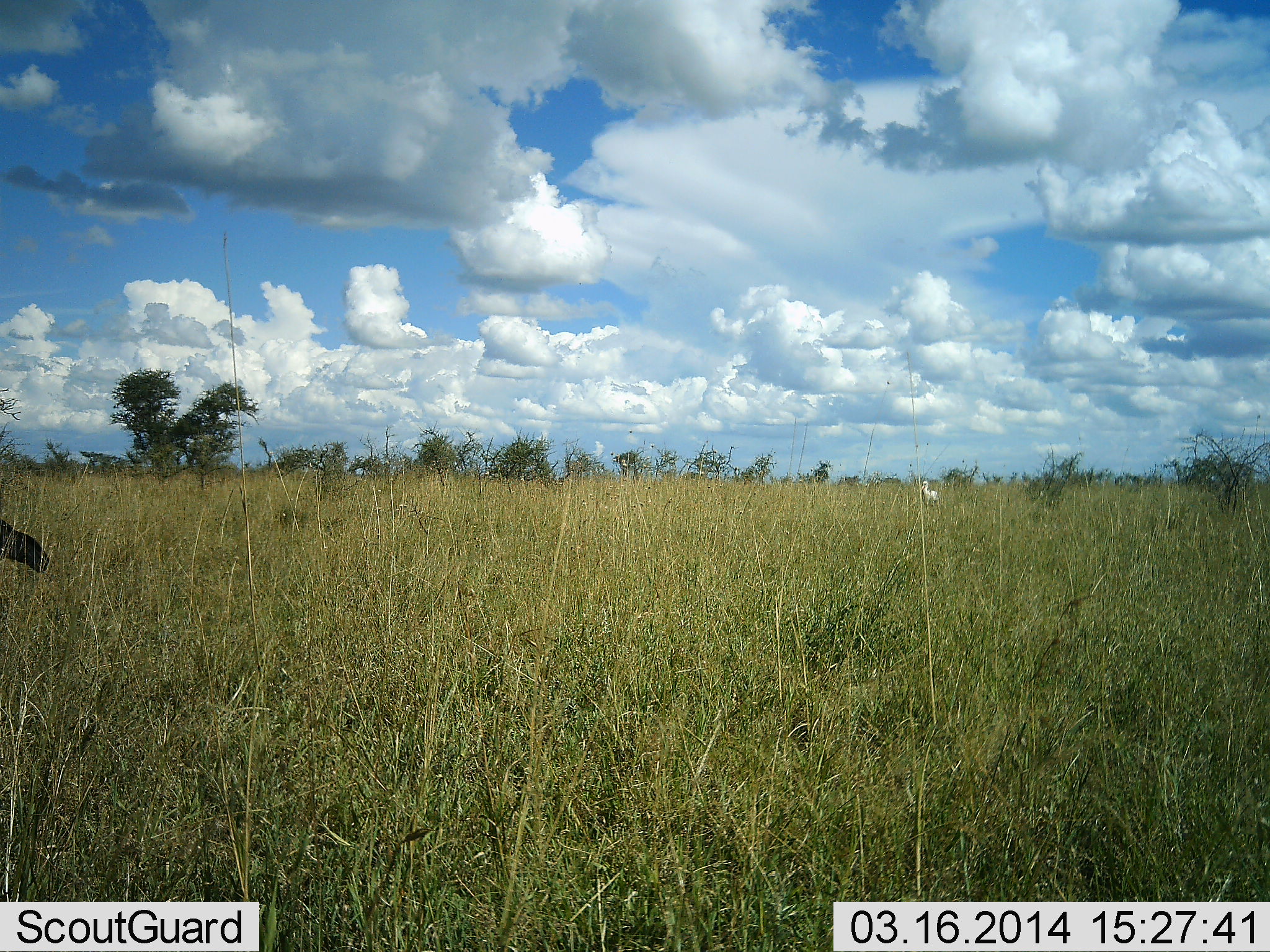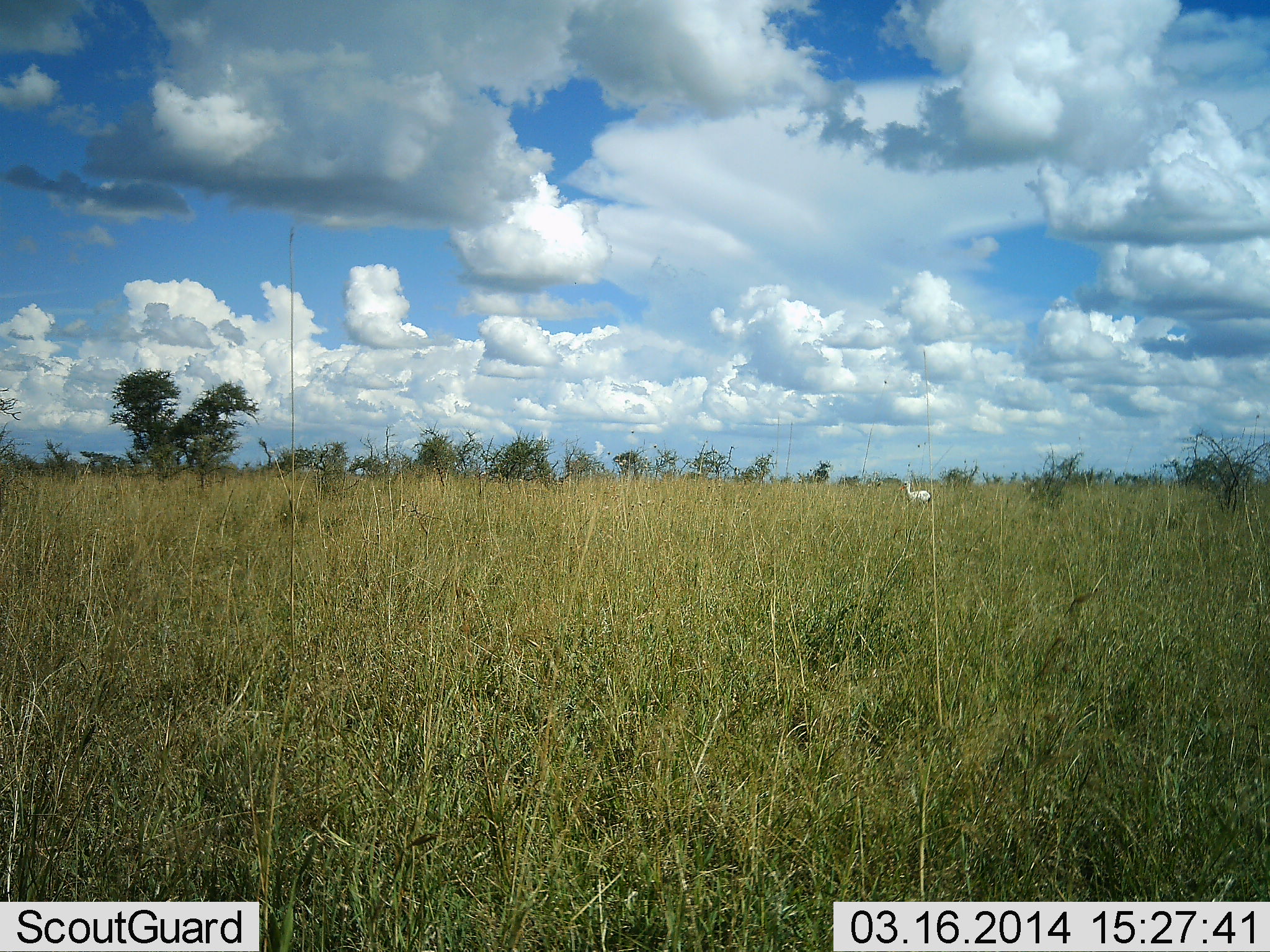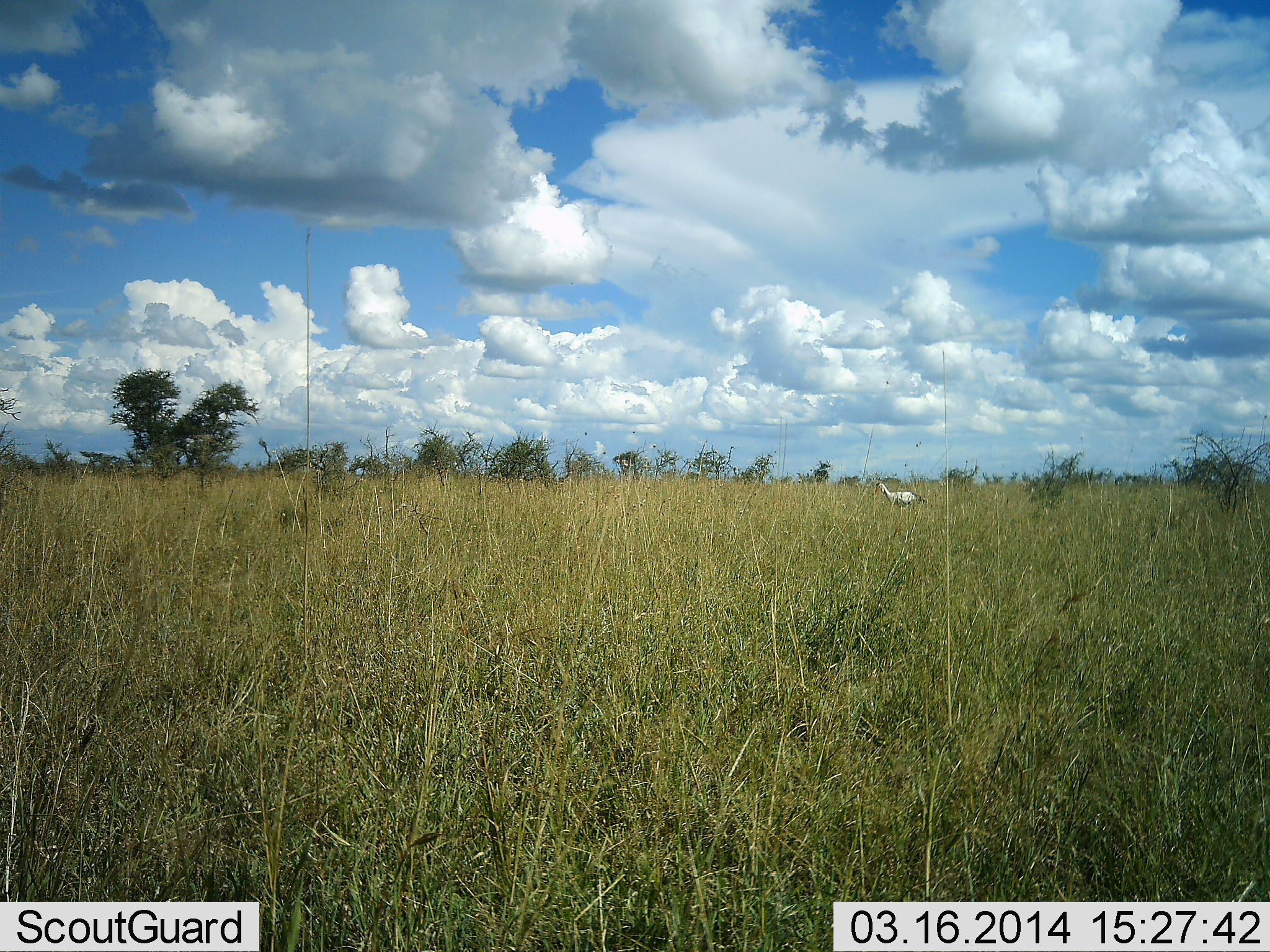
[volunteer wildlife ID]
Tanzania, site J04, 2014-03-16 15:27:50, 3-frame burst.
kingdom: Animalia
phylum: Chordata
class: Aves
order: Accipitriformes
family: Sagittariidae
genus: Sagittarius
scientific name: Sagittarius serpentarius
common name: secretary bird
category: secretarybird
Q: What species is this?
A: Secretarybird (secretary bird) (Sagittarius serpentarius).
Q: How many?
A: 1.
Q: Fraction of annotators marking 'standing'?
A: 0%.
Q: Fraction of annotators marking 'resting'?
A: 0%.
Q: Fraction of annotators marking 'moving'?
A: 100%.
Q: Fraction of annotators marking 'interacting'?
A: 0%.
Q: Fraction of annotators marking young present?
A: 0%.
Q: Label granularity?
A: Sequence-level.